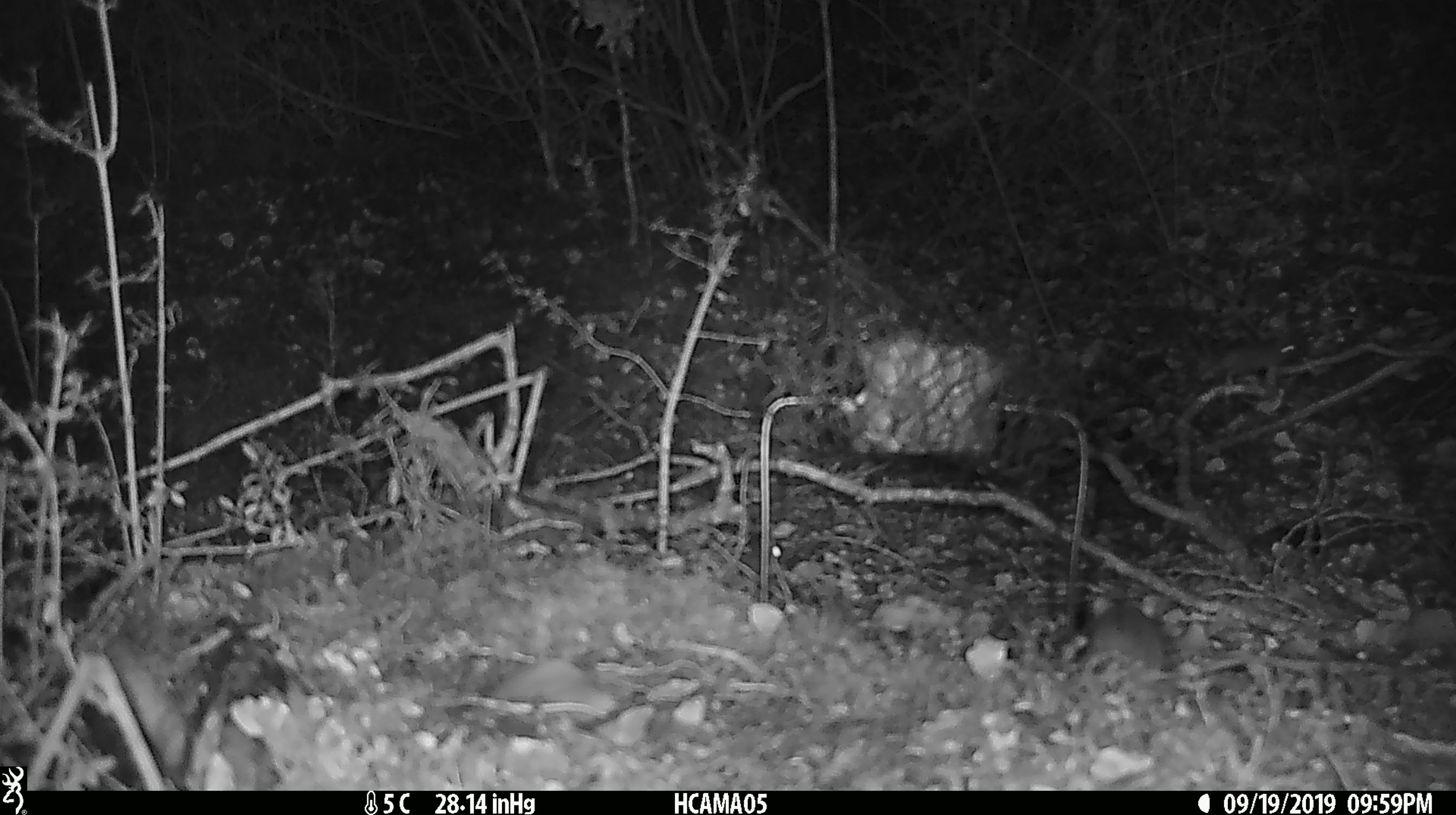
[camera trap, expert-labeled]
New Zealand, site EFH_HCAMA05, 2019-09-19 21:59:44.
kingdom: Animalia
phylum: Chordata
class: Mammalia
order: Rodentia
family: Muridae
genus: Mus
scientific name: Mus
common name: mouse